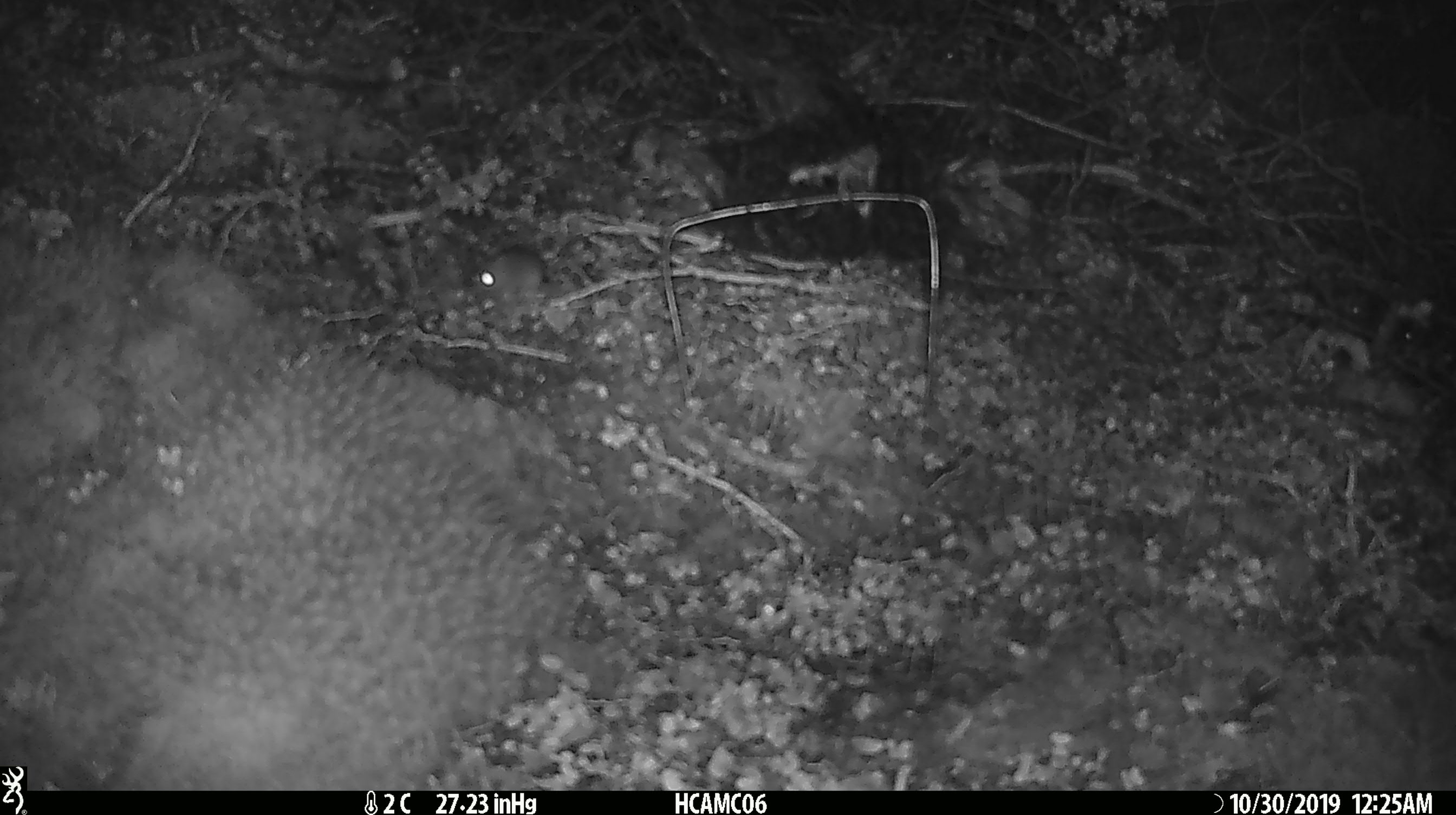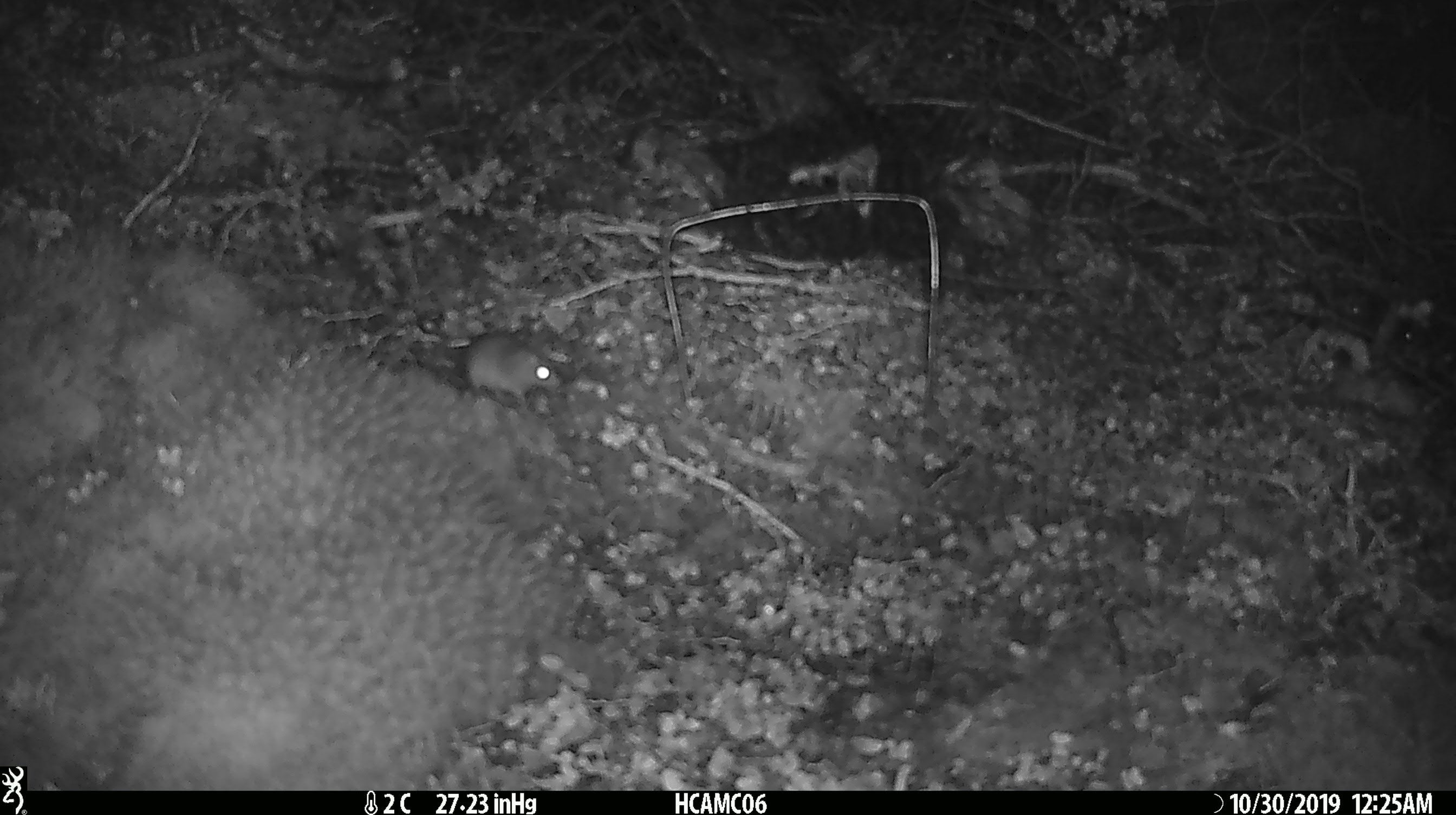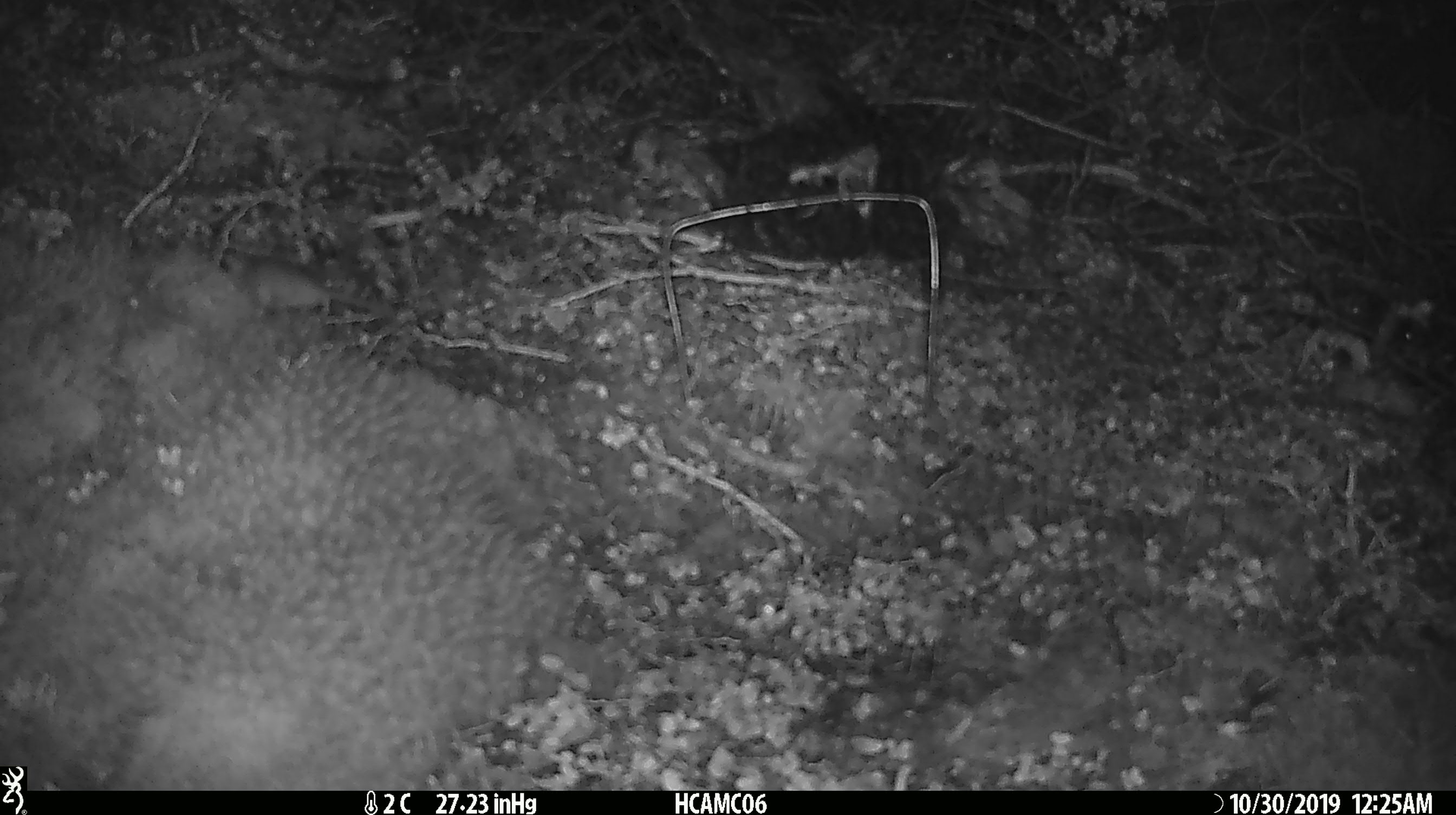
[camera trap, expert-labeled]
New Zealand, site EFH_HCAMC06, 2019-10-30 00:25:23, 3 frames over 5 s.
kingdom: Animalia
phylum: Chordata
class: Mammalia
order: Rodentia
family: Muridae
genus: Mus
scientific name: Mus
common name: mouse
Mouse (Mus).